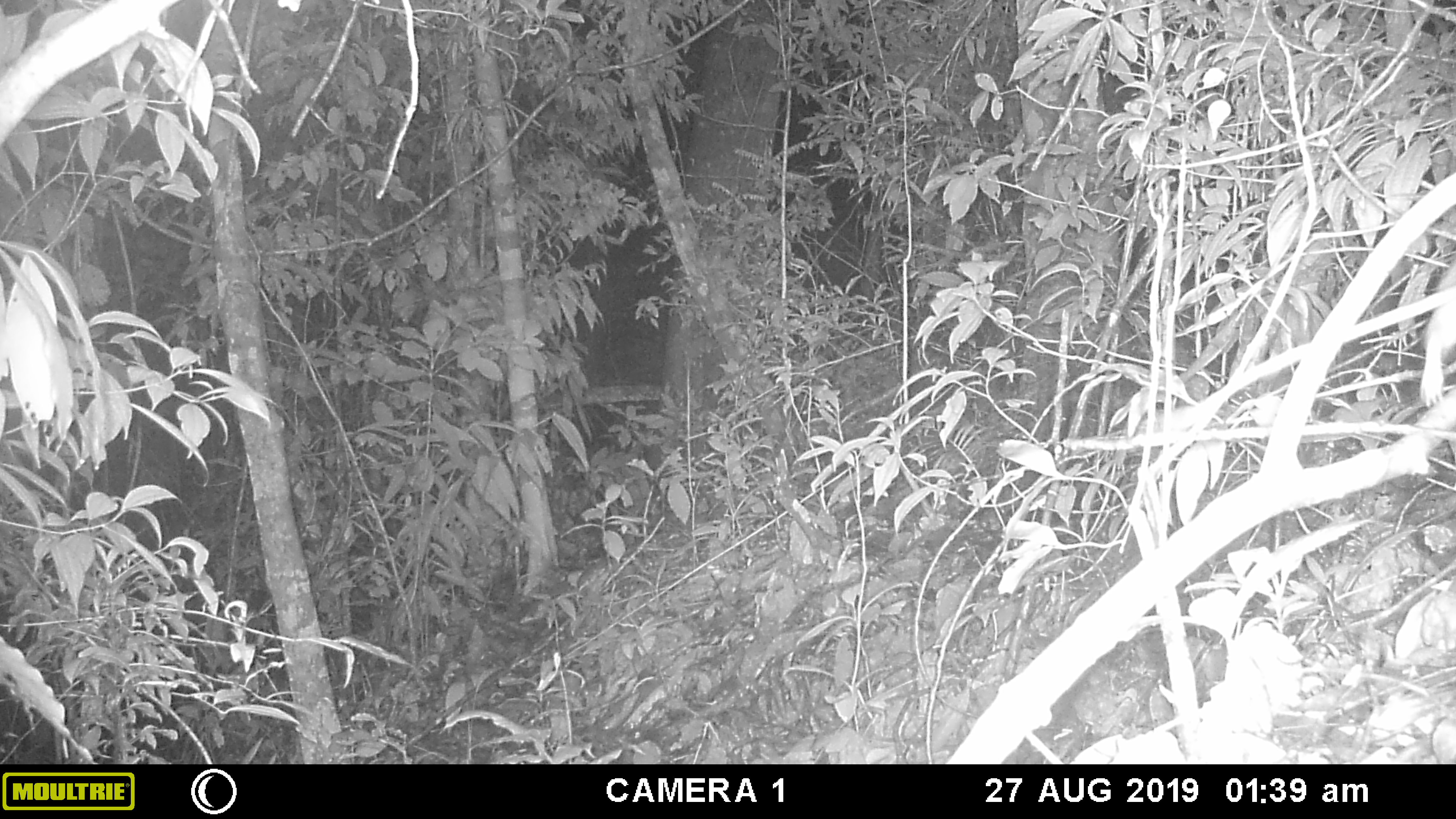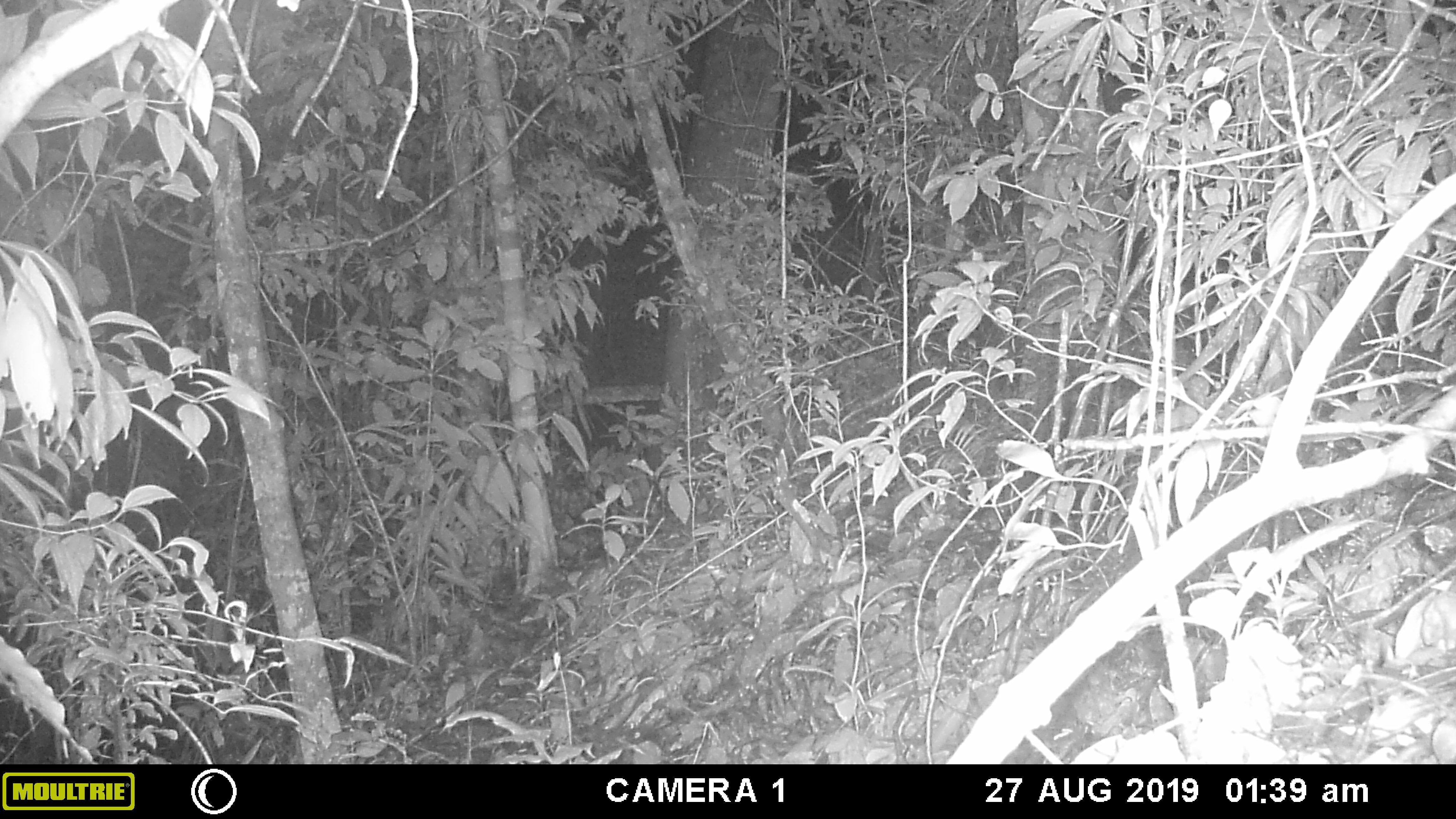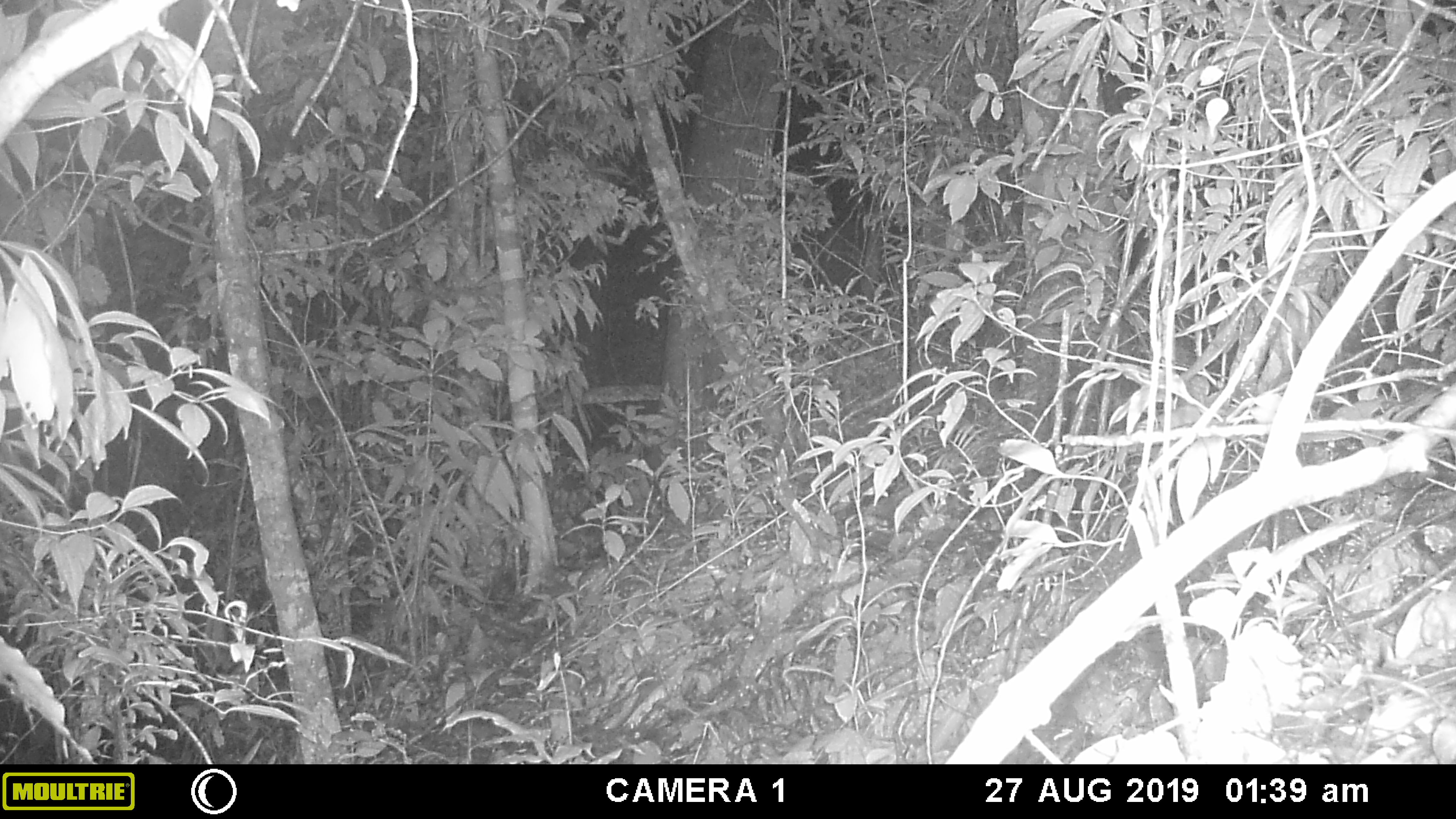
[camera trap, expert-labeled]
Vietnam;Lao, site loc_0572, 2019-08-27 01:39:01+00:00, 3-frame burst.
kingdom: Animalia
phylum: Chordata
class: Mammalia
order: Rodentia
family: Muridae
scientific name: Muridae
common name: old-world mice and rats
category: unidentified murid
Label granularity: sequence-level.